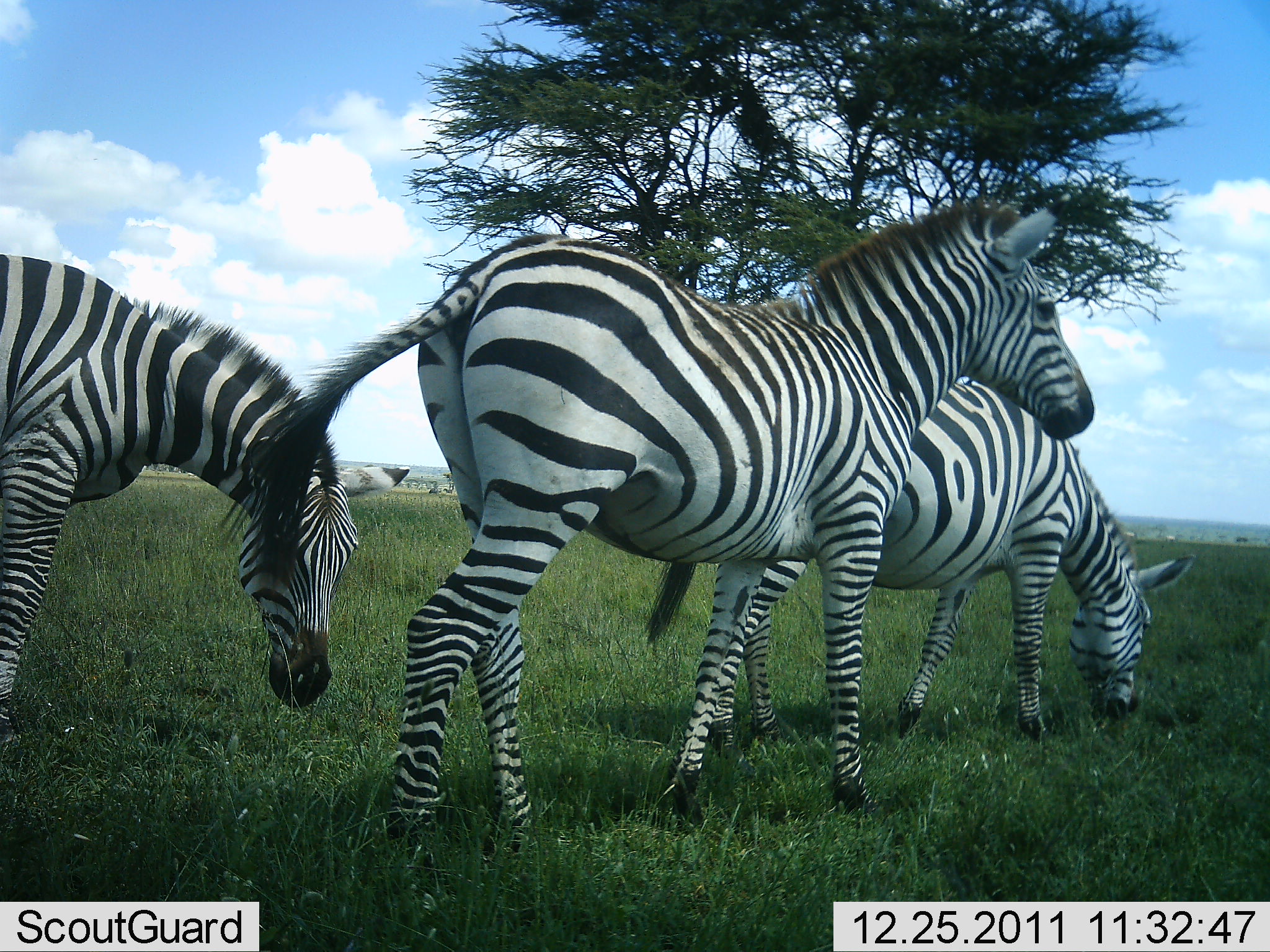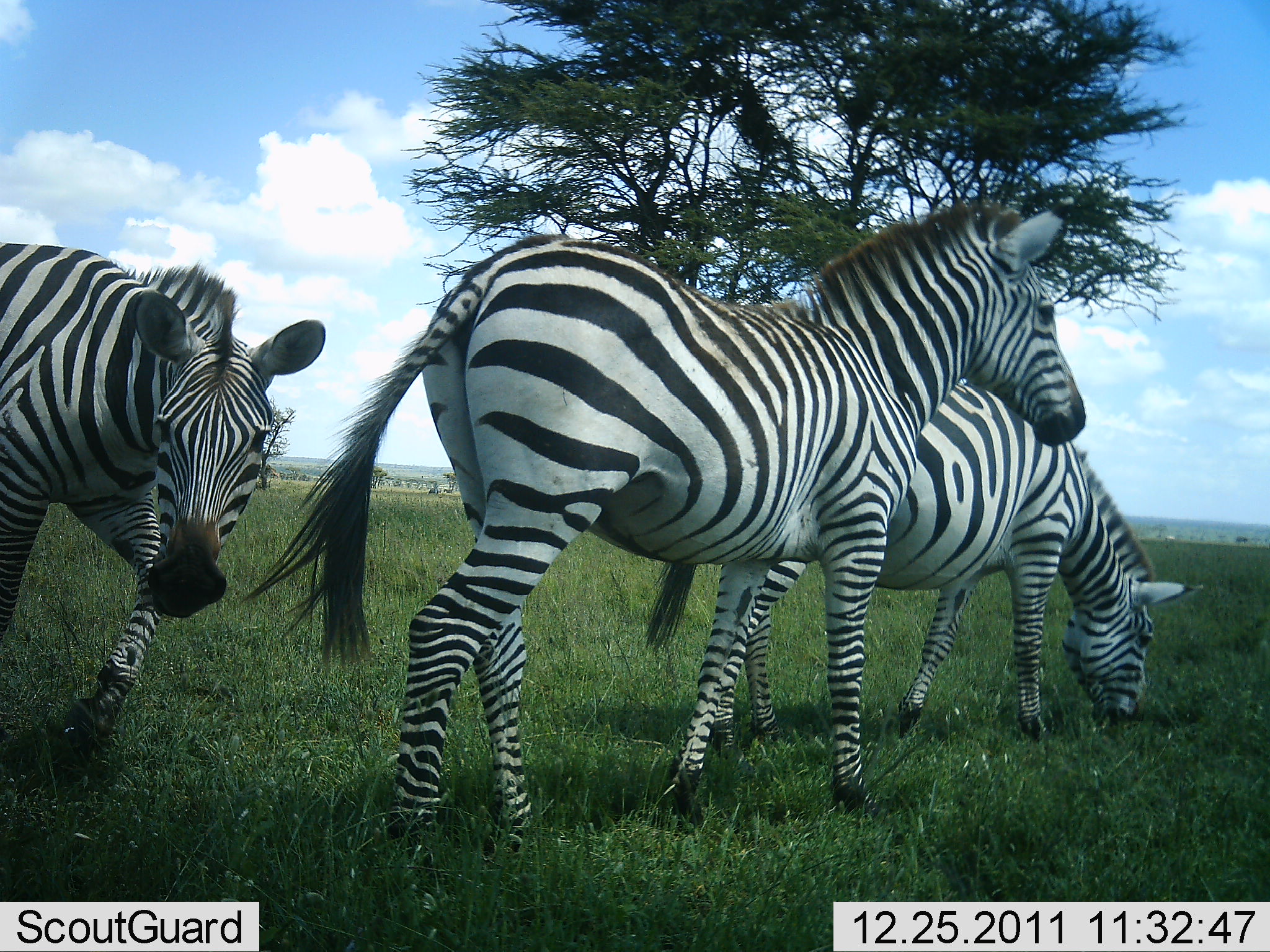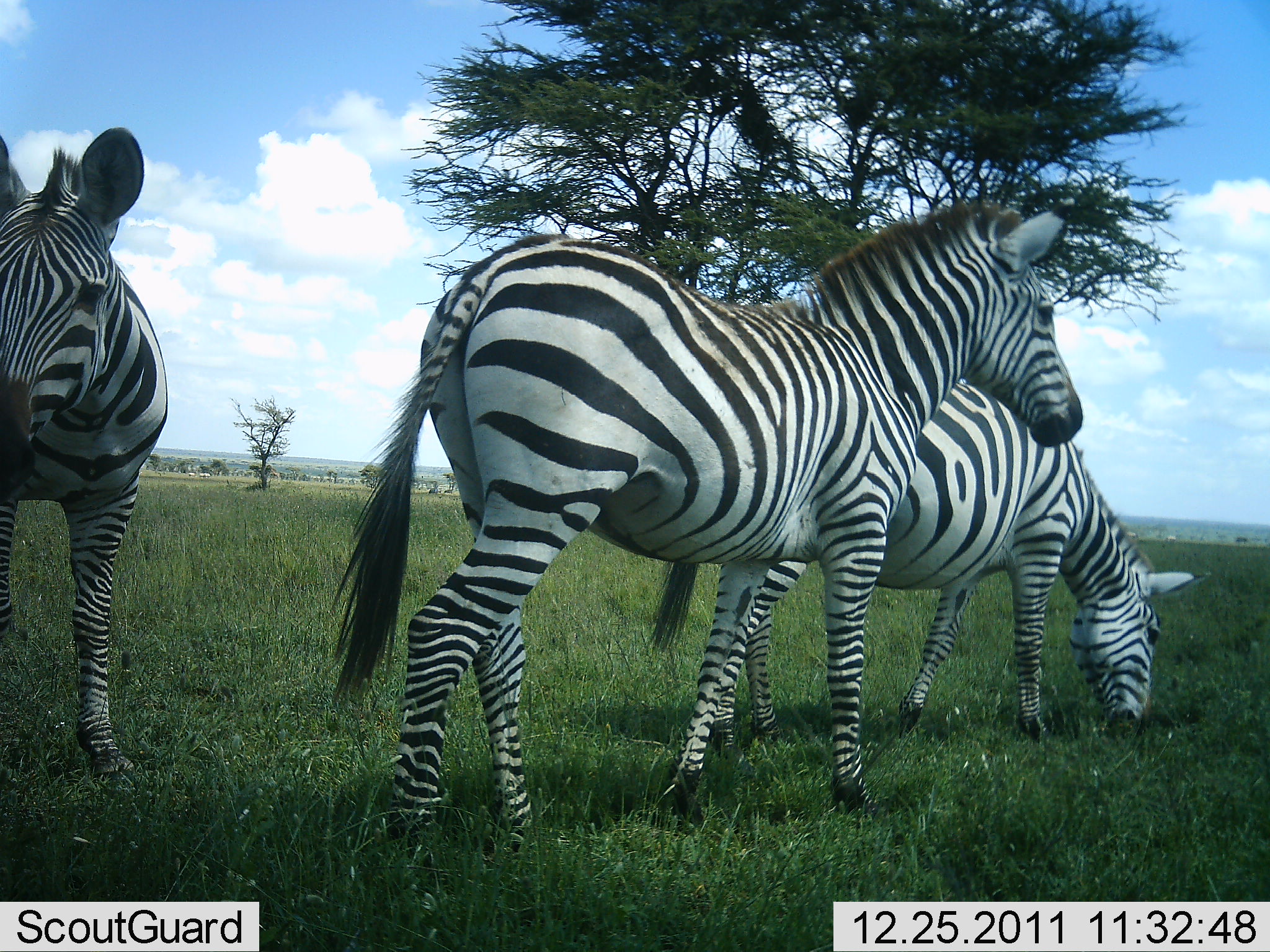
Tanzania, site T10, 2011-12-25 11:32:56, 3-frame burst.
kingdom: Animalia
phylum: Chordata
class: Mammalia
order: Perissodactyla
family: Equidae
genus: Equus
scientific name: Equus quagga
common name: plains zebra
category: zebra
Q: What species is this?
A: Zebra (plains zebra) (Equus quagga).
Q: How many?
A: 3.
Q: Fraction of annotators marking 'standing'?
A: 75%.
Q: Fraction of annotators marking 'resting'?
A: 0%.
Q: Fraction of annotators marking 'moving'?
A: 8%.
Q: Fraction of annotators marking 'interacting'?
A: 8%.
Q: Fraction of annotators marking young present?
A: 0%.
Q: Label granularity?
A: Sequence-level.